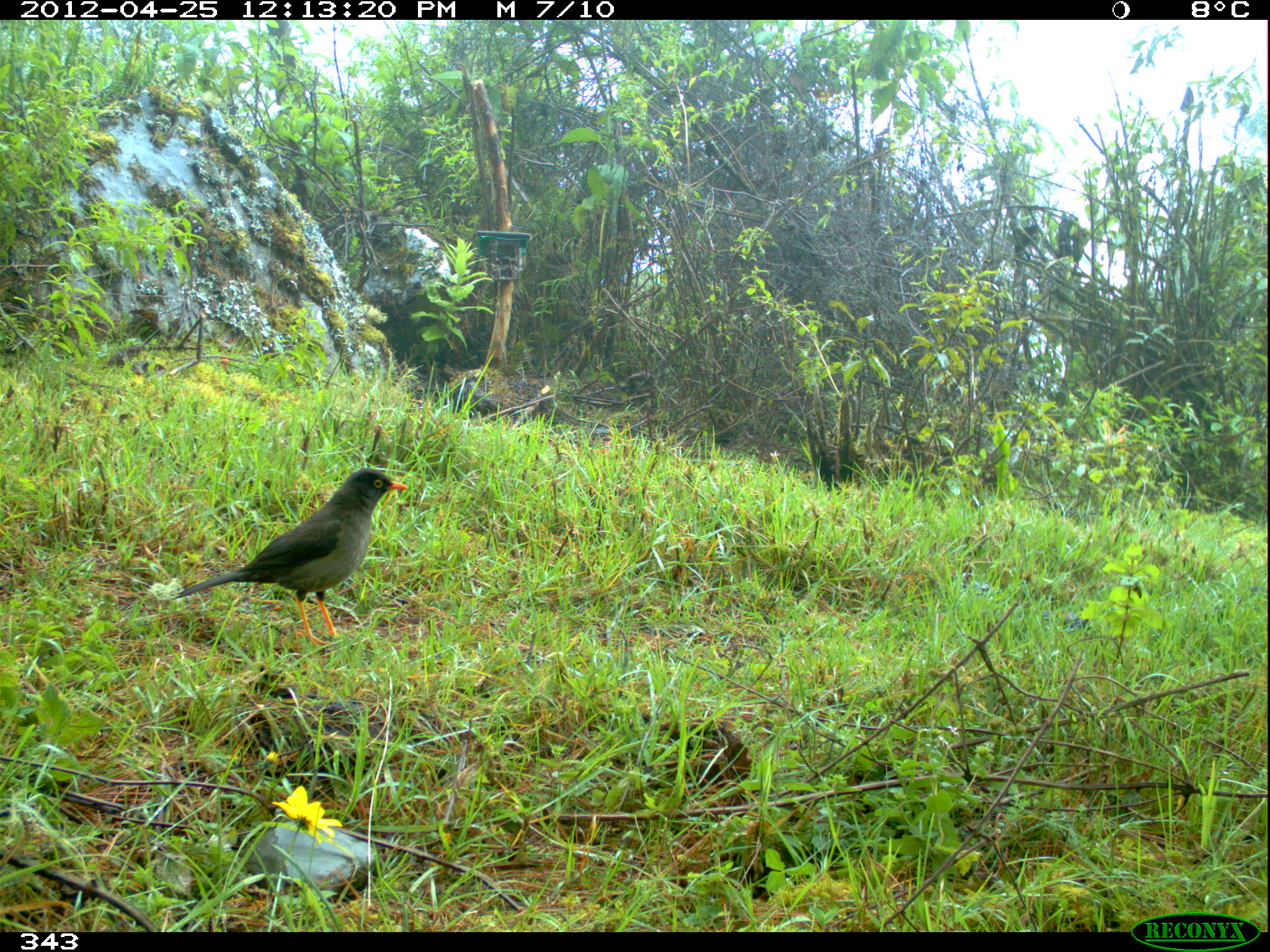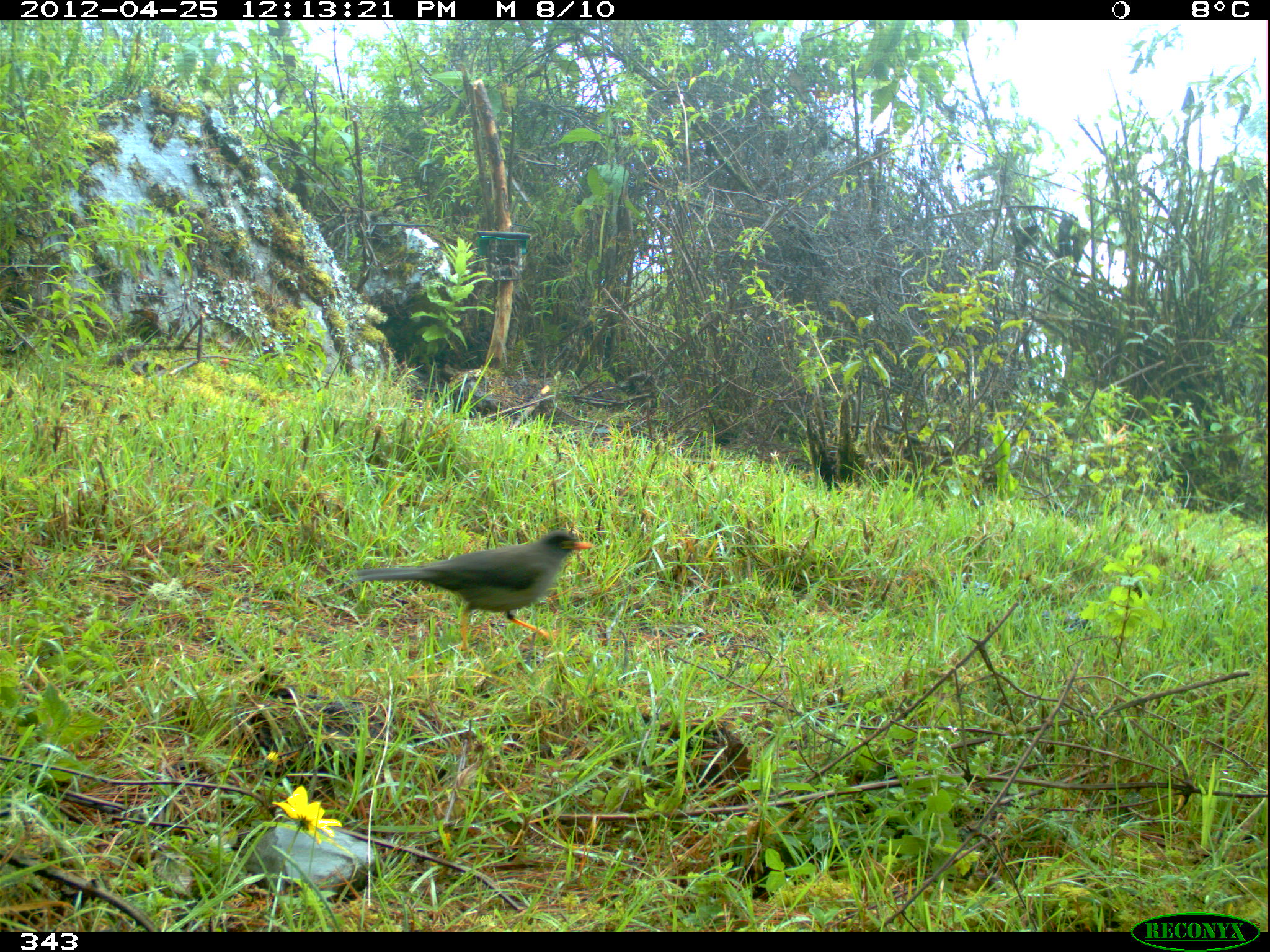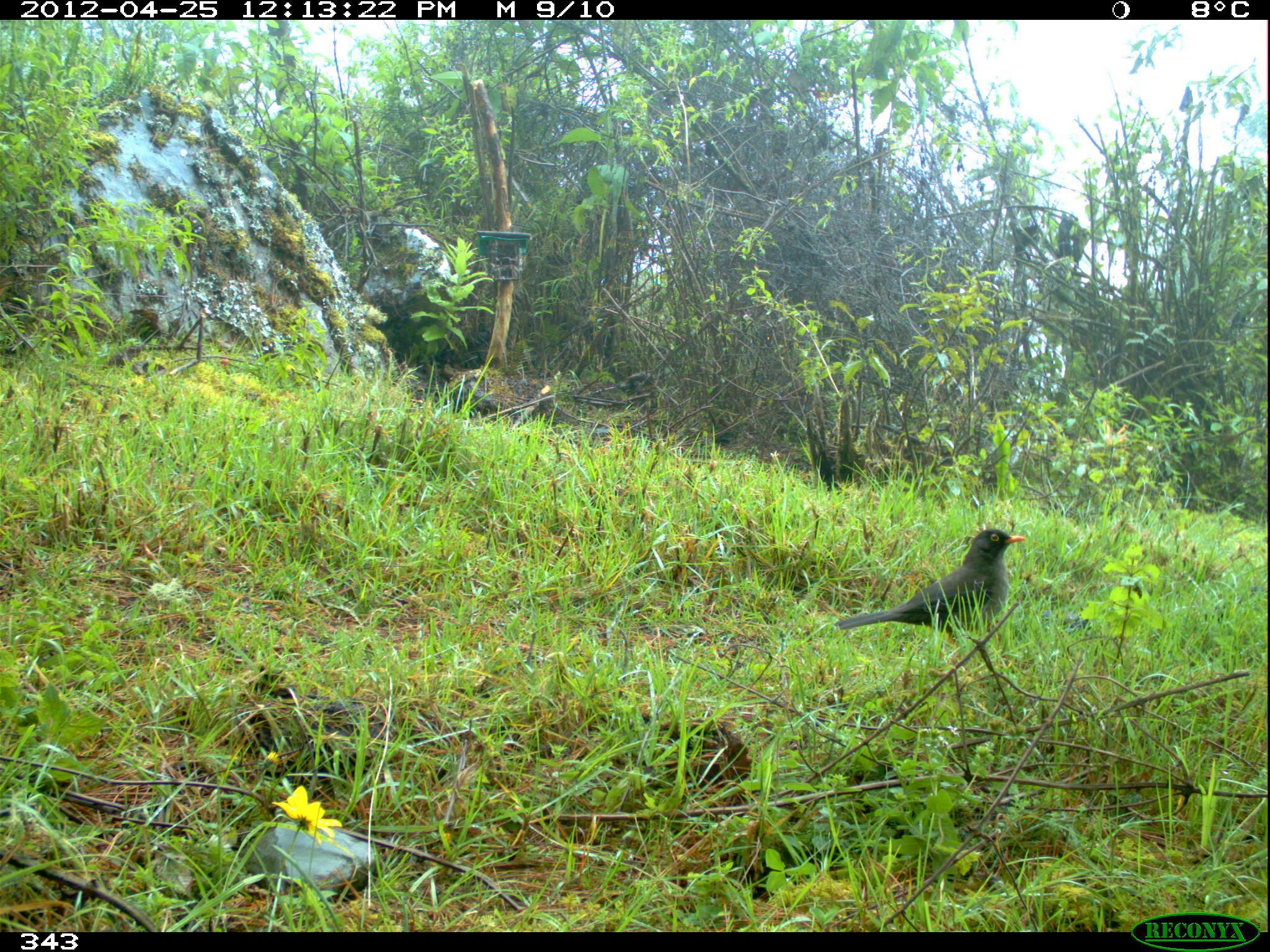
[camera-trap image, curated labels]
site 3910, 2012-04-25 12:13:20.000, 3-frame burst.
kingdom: Animalia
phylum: Chordata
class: Aves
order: Passeriformes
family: Turdidae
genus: Turdus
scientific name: Turdus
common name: true thrushes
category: turdus sp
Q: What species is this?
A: Turdus sp (true thrushes) (Turdus).